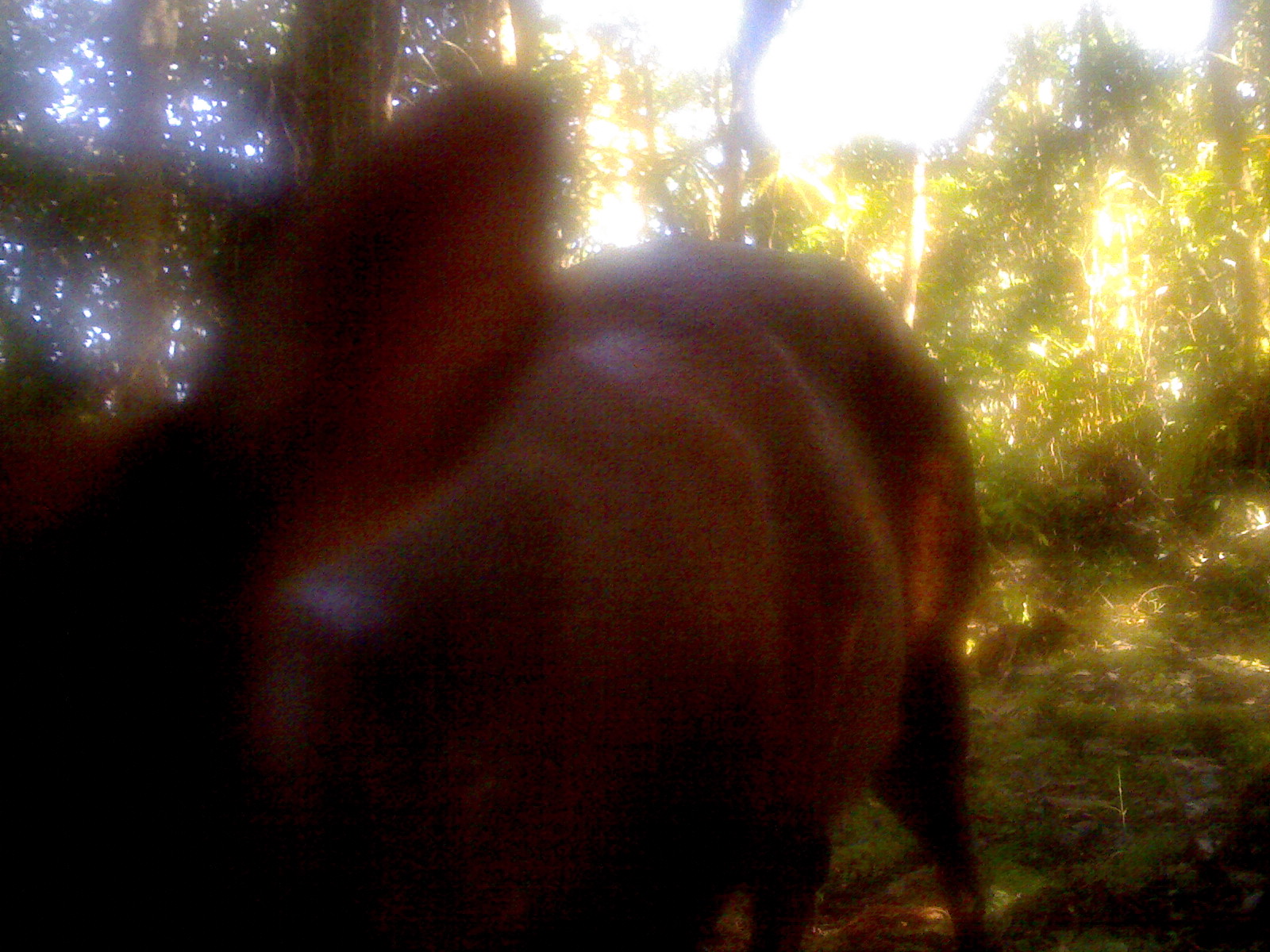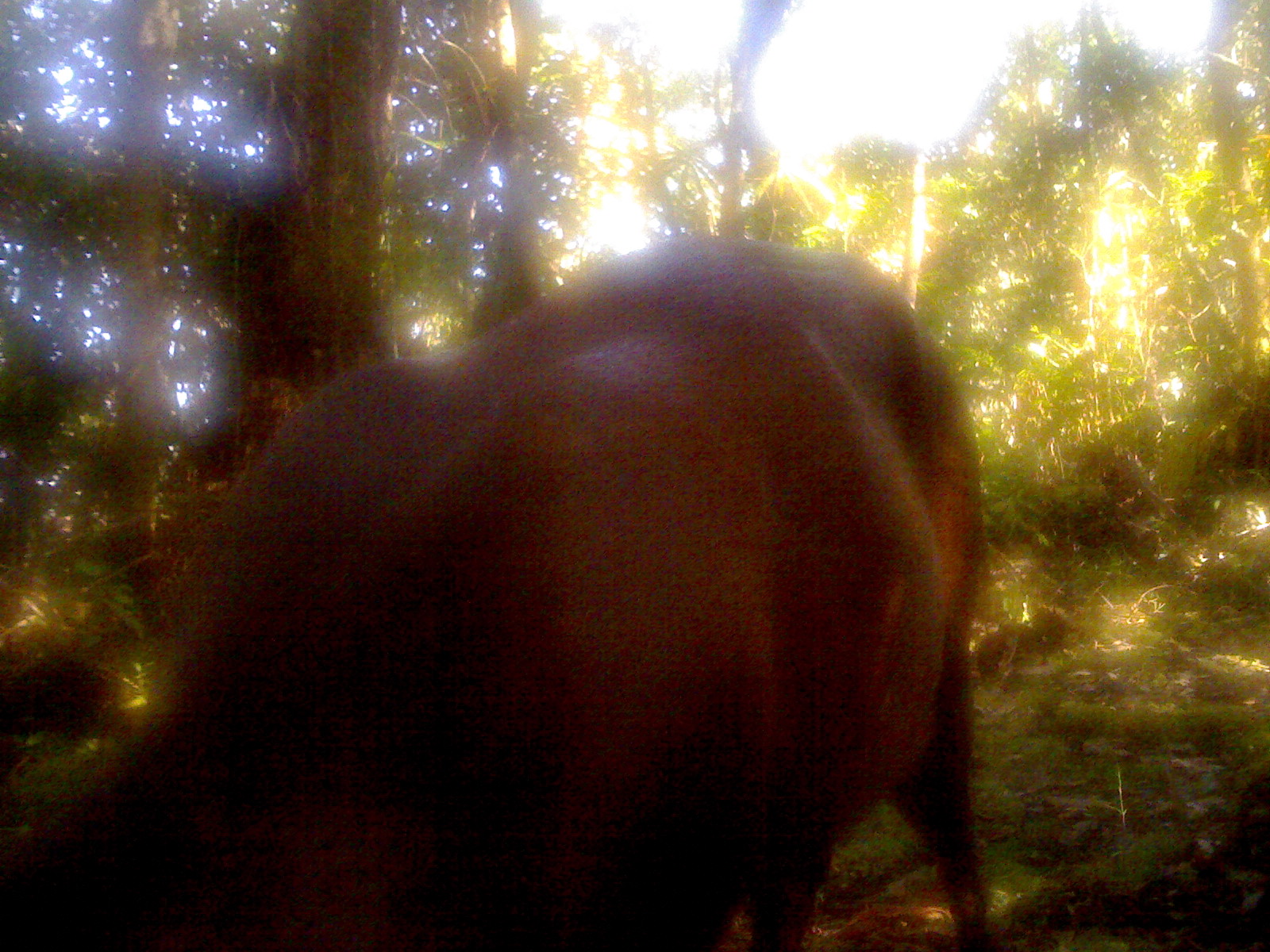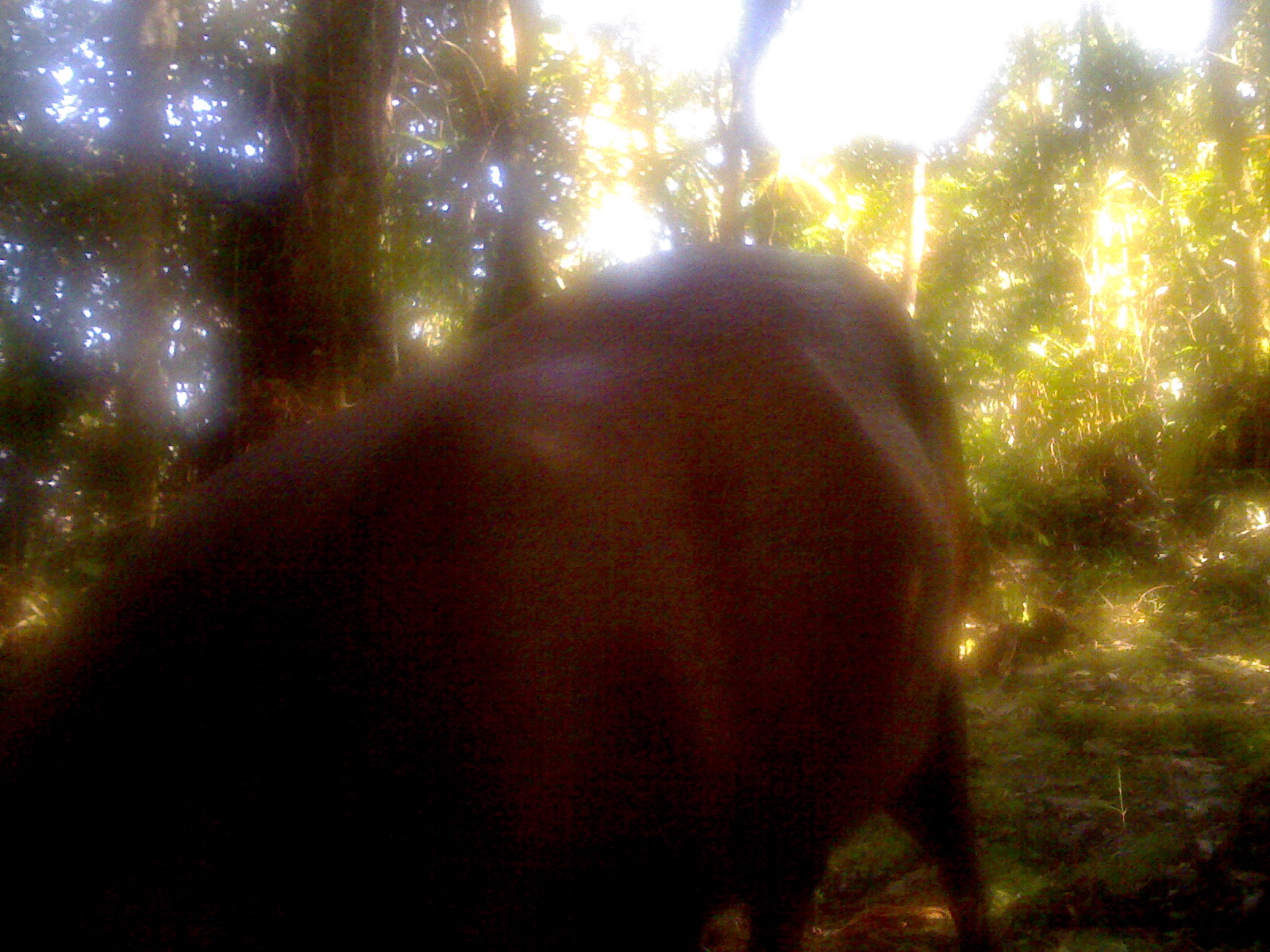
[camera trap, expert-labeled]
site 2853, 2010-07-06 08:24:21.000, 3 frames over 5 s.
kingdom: Animalia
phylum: Chordata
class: Mammalia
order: Artiodactyla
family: Cervidae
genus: Muntiacus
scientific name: Muntiacus muntjak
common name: southern red muntjac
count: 1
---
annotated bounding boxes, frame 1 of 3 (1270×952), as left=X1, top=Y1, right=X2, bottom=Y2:
muntiacus muntjak: left=2, top=62, right=993, bottom=950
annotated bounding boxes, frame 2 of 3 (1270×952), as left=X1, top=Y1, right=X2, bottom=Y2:
muntiacus muntjak: left=0, top=233, right=990, bottom=948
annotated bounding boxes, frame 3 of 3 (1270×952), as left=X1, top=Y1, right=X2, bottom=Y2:
muntiacus muntjak: left=1, top=242, right=991, bottom=952